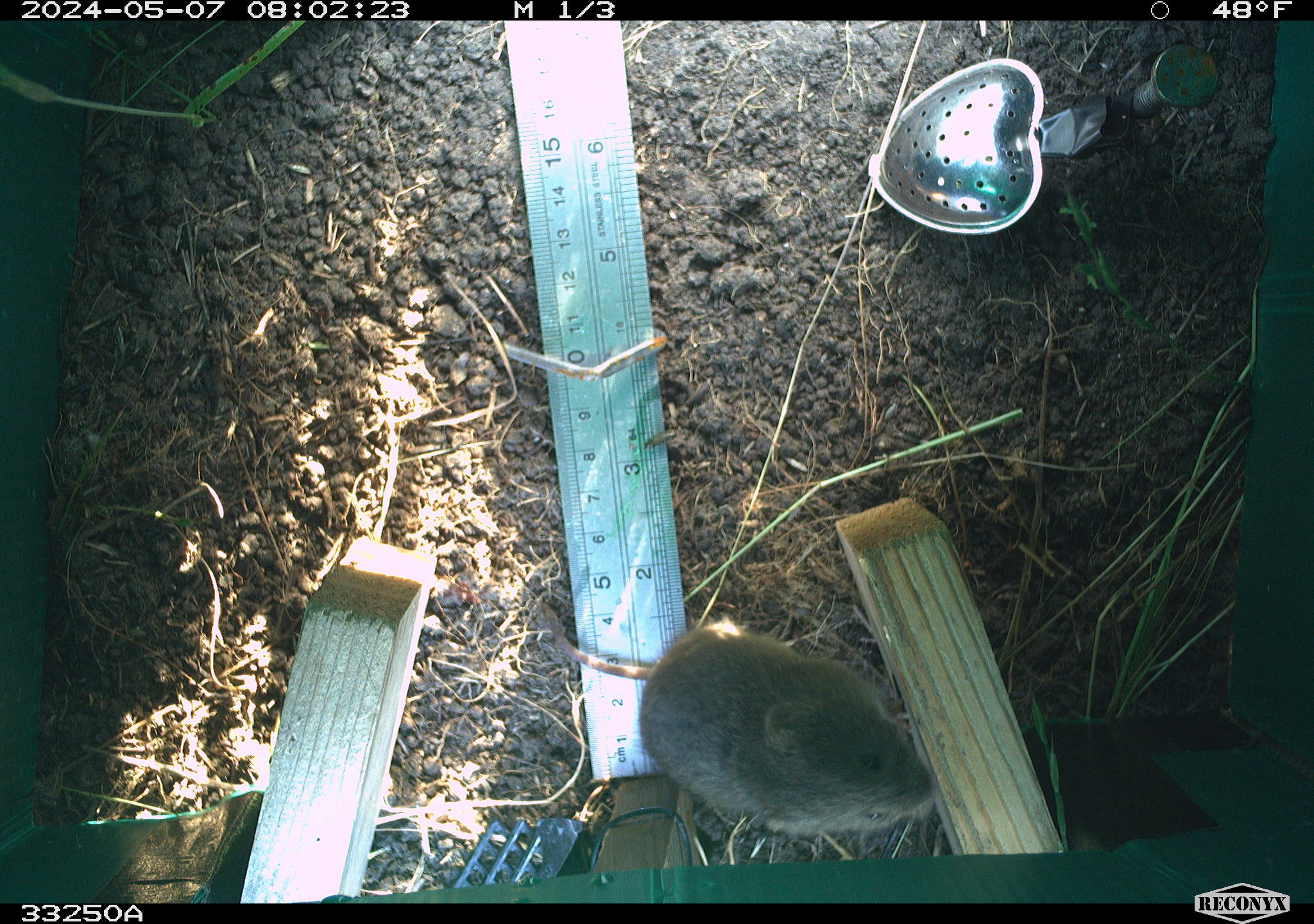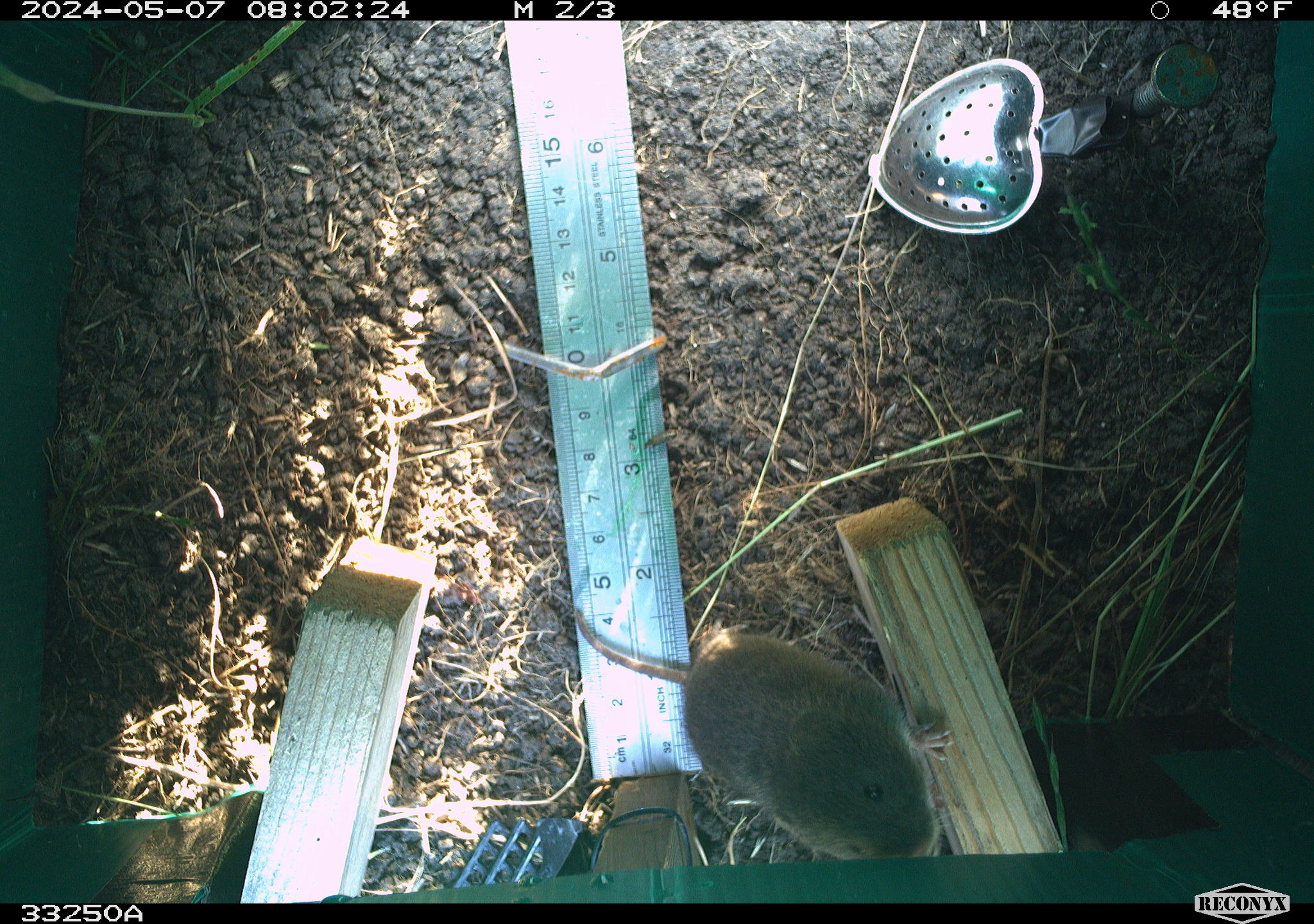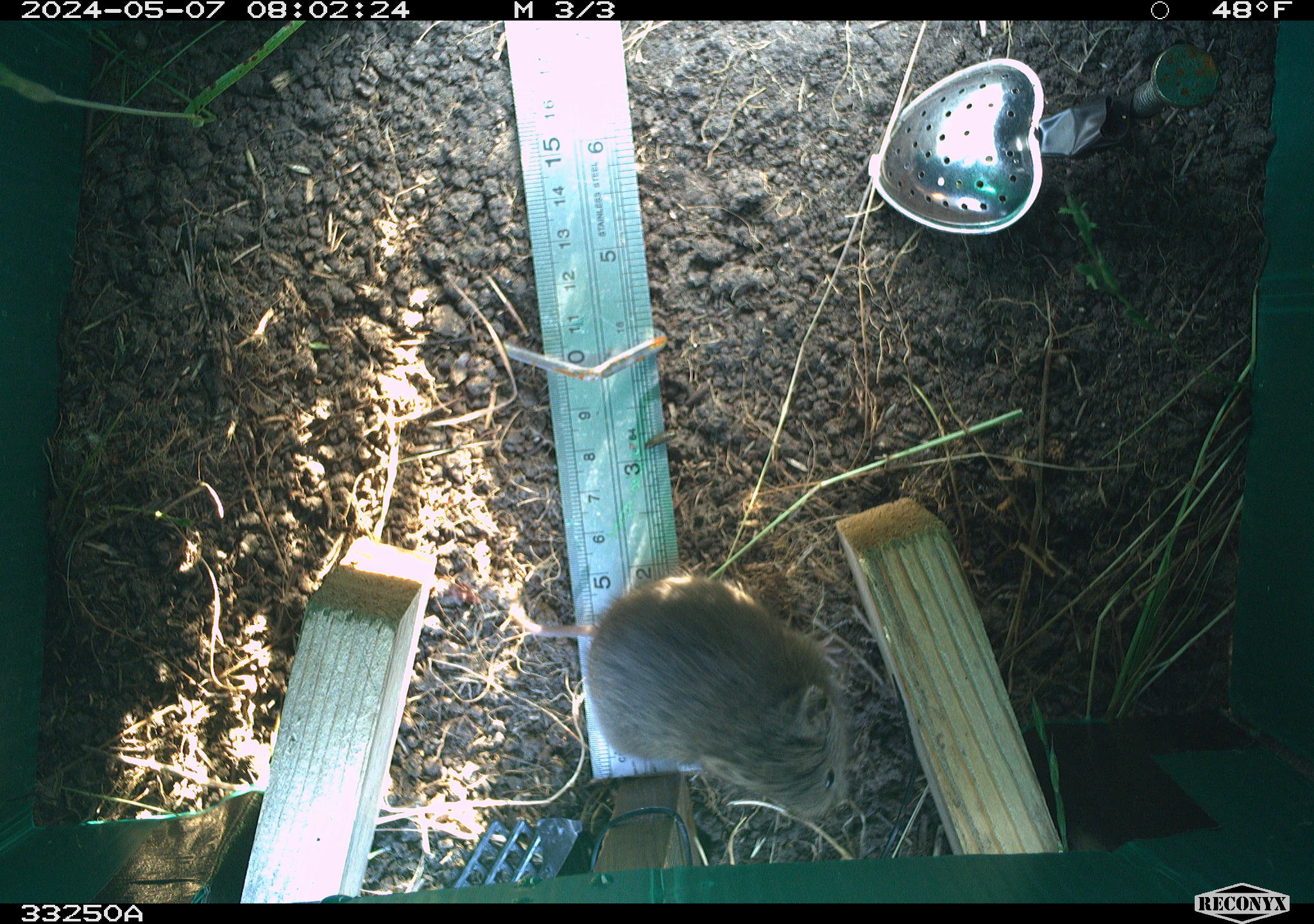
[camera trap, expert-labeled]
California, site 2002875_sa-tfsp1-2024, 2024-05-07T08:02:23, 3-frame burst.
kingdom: Animalia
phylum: Chordata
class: Mammalia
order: Rodentia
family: Cricetidae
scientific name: Arvicolinae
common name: voles, lemmings, and muskrats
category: arvicolinae subfamily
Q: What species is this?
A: Arvicolinae subfamily (voles, lemmings, and muskrats) (Arvicolinae).